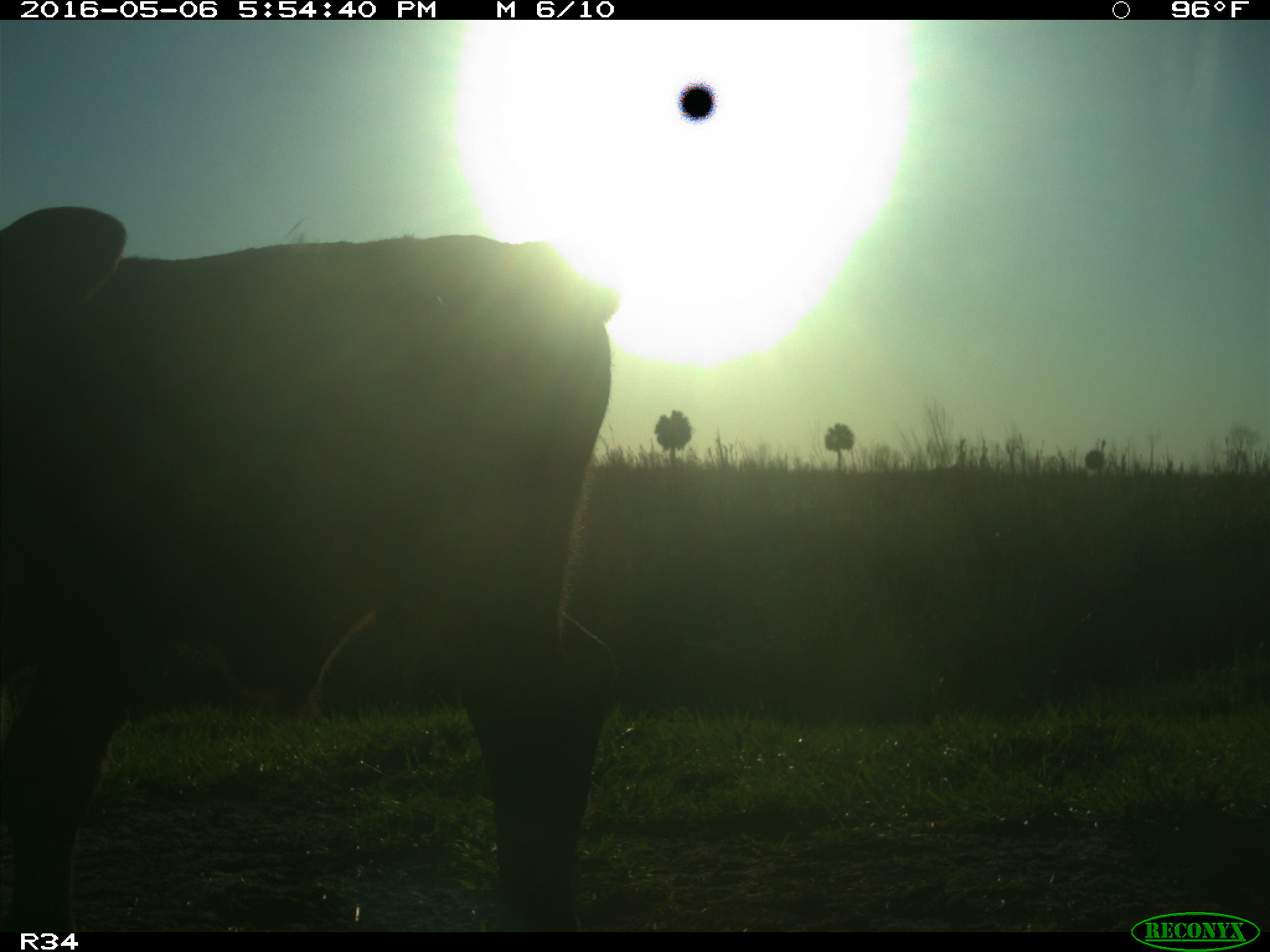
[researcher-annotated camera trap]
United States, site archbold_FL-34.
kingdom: Animalia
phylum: Chordata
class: Mammalia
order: Artiodactyla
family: Bovidae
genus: Bos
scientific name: Bos taurus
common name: domestic cow